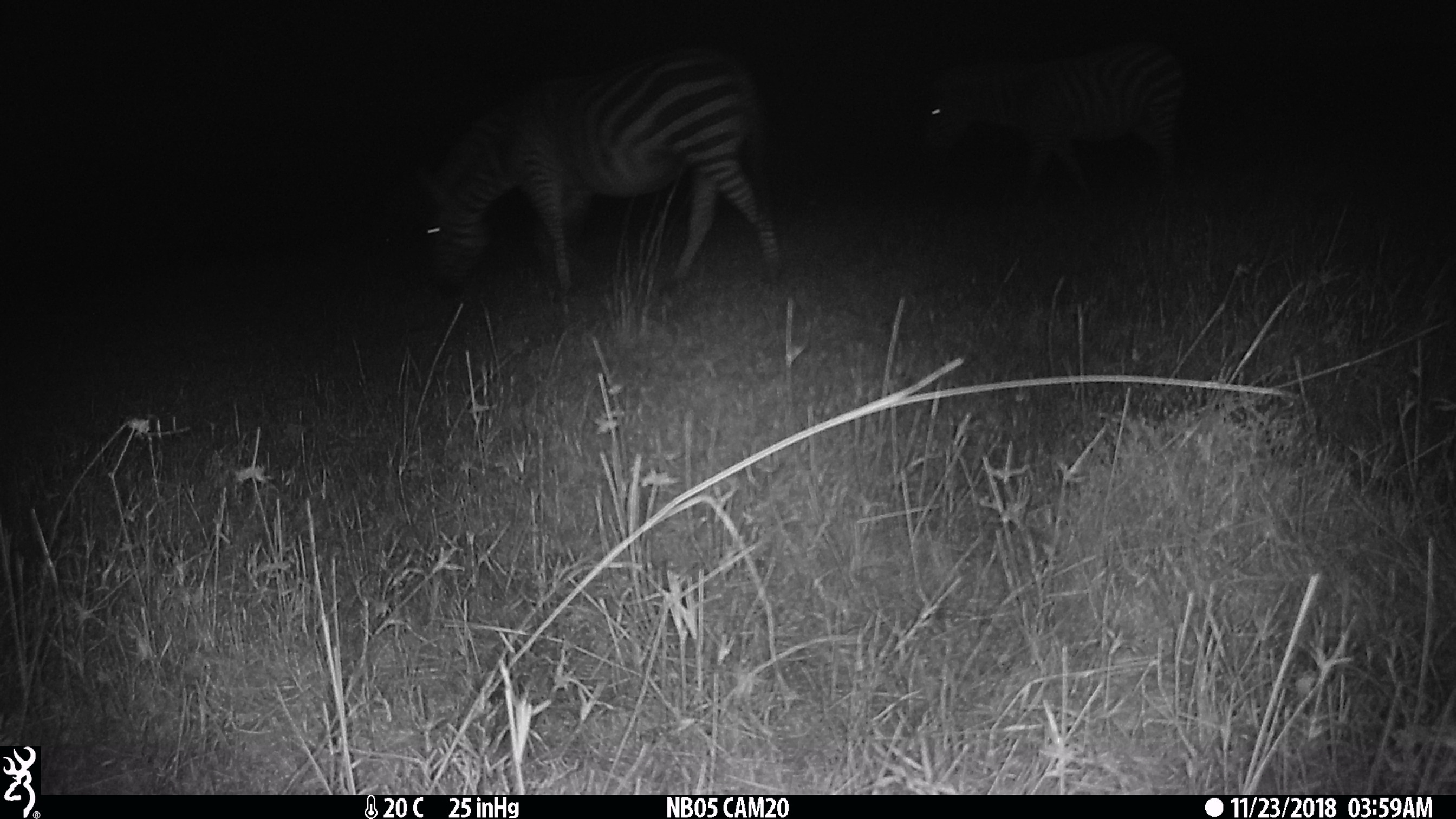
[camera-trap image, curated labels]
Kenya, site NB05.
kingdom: Animalia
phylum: Chordata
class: Mammalia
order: Perissodactyla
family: Equidae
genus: Equus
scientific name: Equus quagga burchellii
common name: burchell's zebra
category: zebra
Zebra (burchell's zebra) (Equus quagga burchellii).